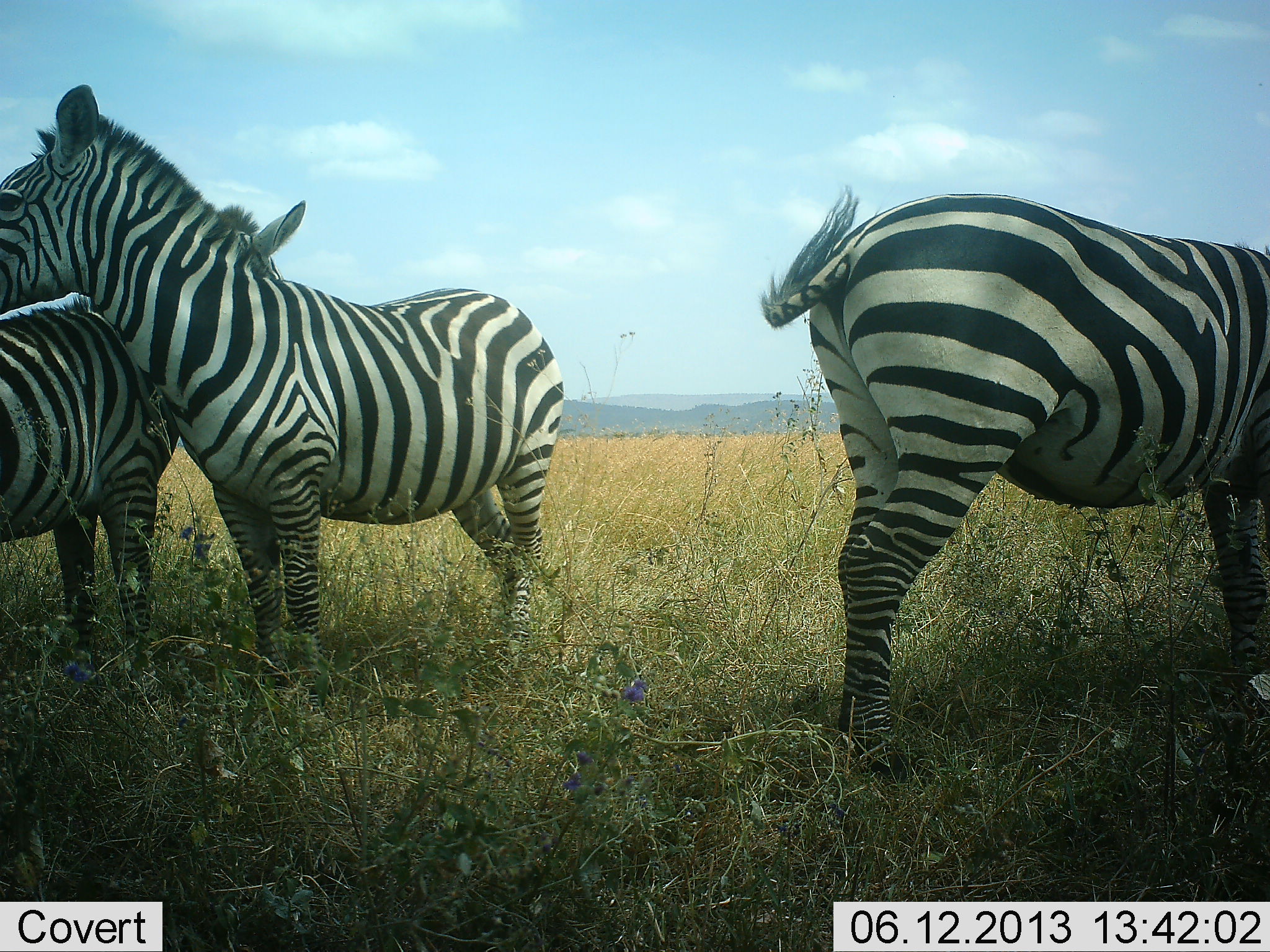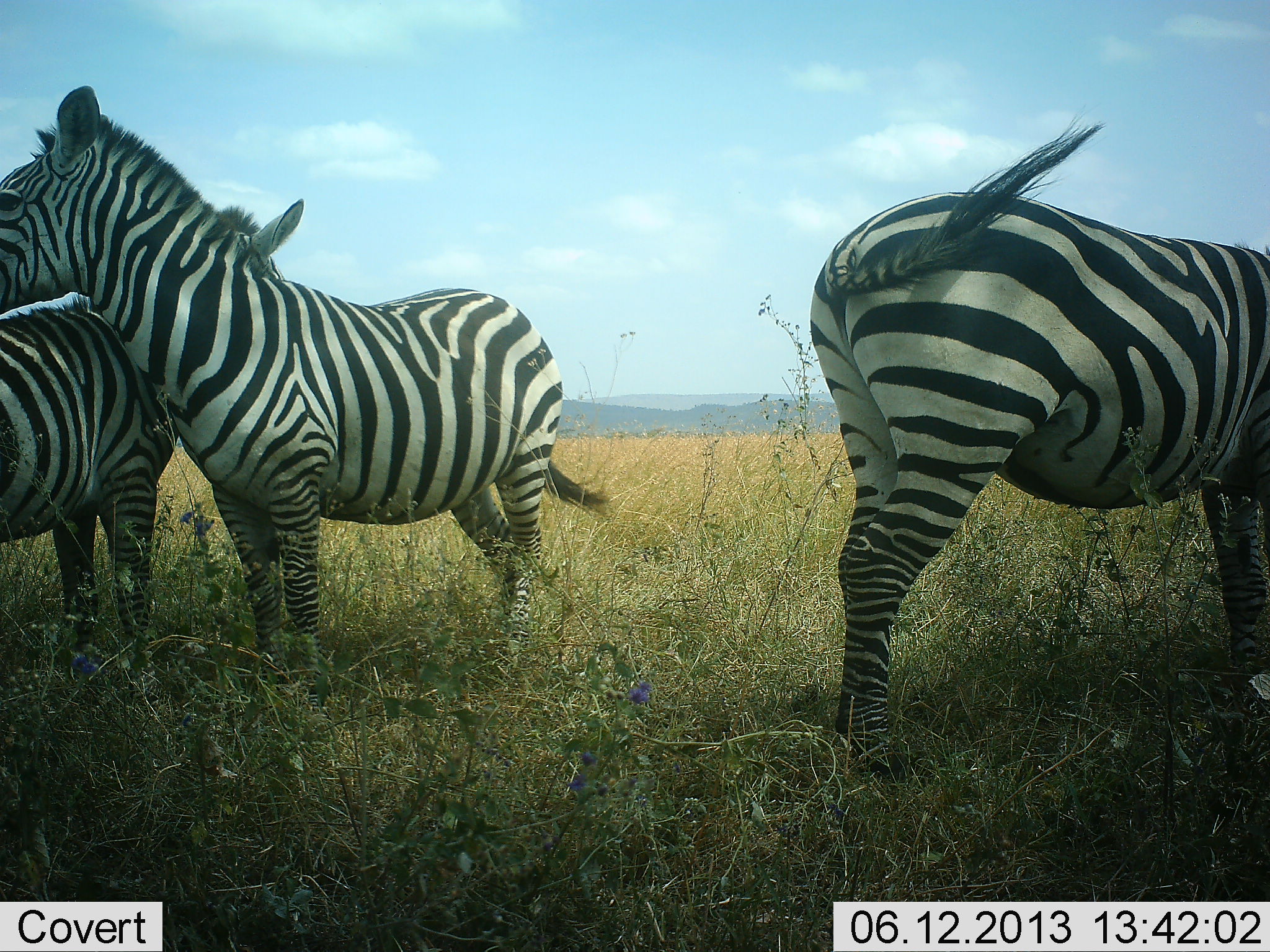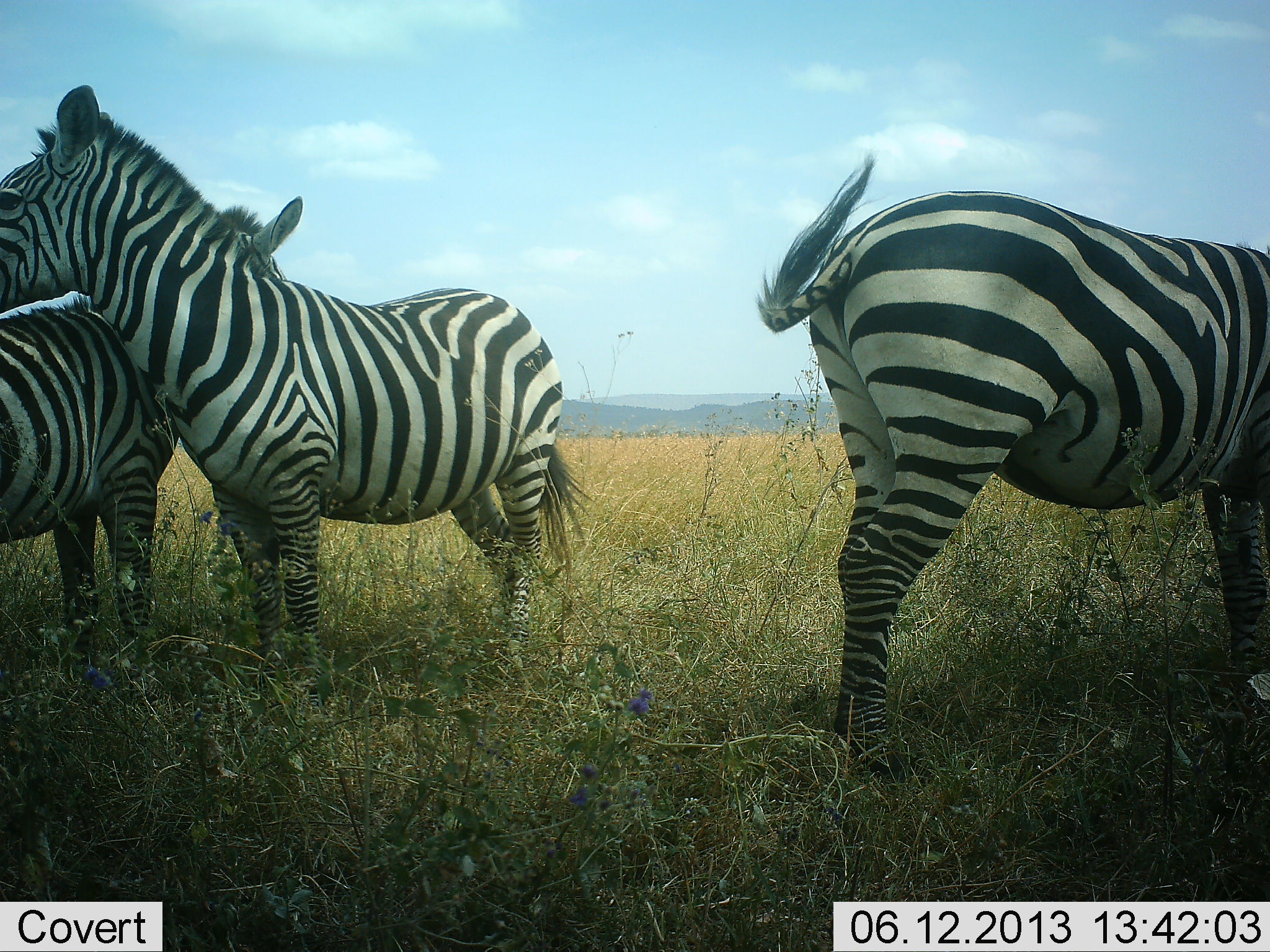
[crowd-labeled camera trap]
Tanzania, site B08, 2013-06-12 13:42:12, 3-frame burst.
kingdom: Animalia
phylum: Chordata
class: Mammalia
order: Perissodactyla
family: Equidae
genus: Equus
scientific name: Equus quagga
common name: plains zebra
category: zebra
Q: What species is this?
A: Zebra (plains zebra) (Equus quagga).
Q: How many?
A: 3.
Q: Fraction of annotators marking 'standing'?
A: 89%.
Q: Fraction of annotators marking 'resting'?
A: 0%.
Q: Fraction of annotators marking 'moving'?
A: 0%.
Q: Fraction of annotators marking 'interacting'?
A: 37%.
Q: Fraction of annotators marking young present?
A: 11%.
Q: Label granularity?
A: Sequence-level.